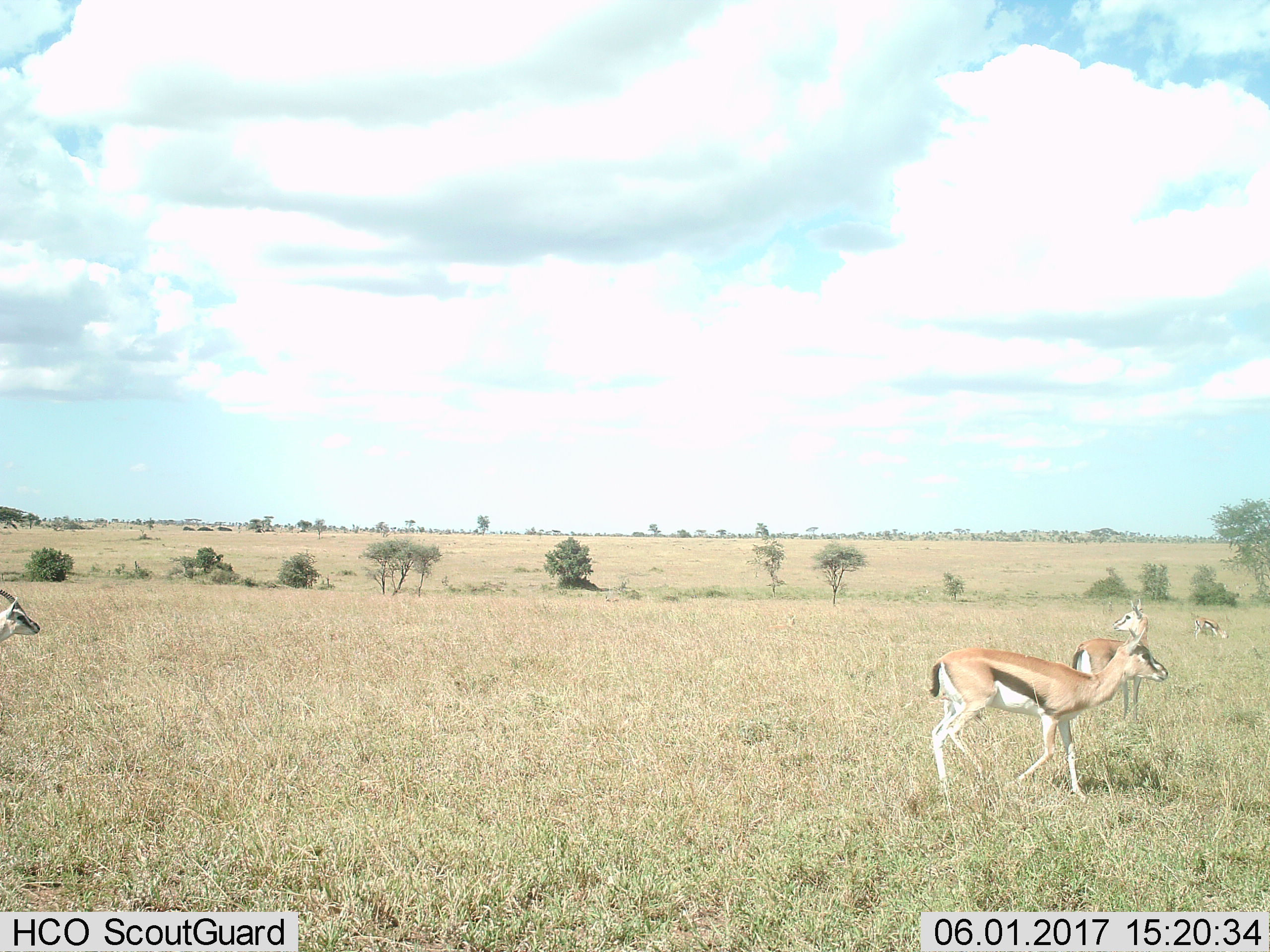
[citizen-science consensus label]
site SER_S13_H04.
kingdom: Animalia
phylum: Chordata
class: Mammalia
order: Artiodactyla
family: Bovidae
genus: Eudorcas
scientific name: Eudorcas thomsonii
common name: thomson's gazelle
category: gazellethomsons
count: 4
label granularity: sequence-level